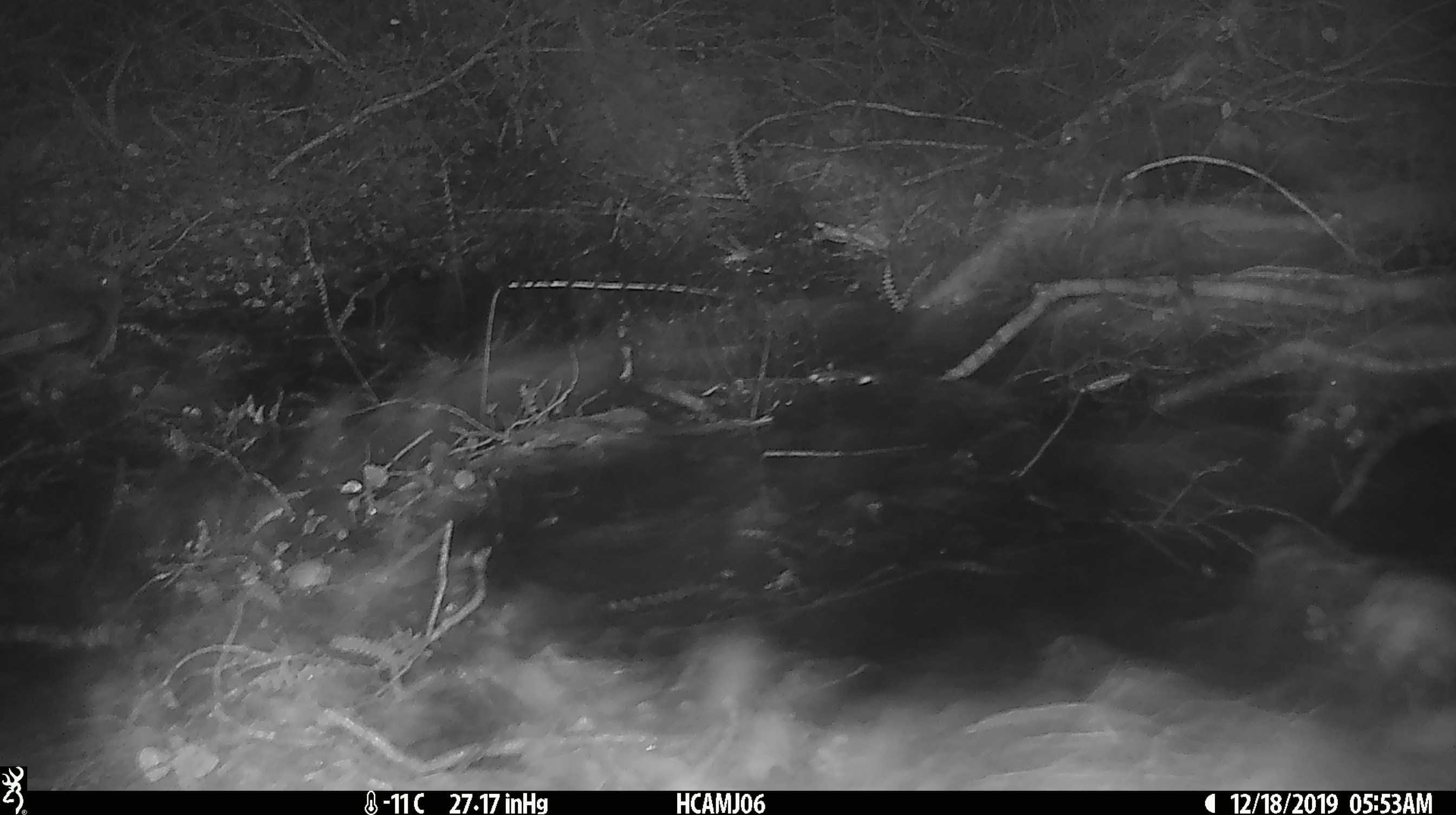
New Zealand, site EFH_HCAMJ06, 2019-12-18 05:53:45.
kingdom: Animalia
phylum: Chordata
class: Mammalia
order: Rodentia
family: Muridae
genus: Mus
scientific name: Mus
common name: mouse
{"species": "mouse (Mus)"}